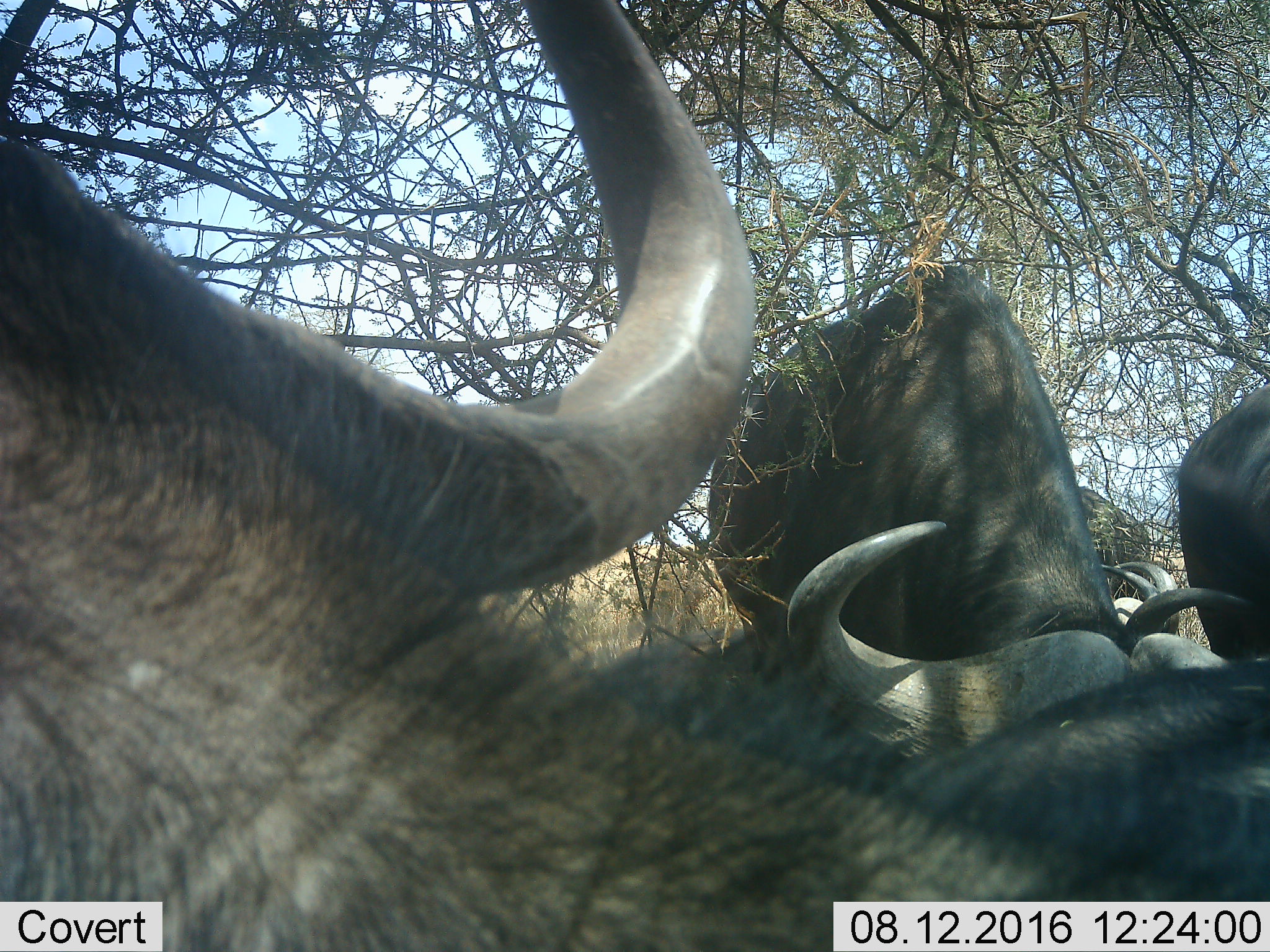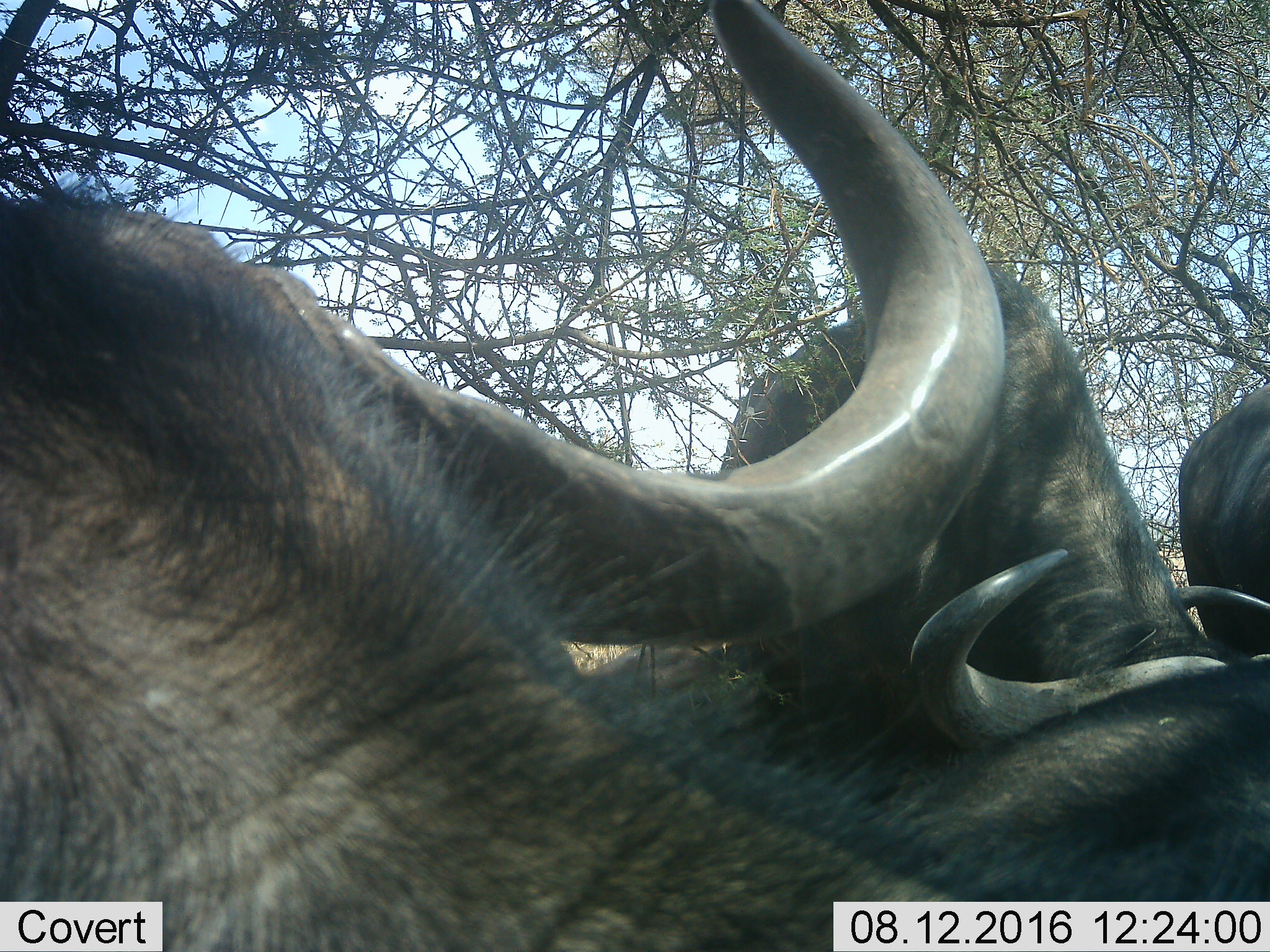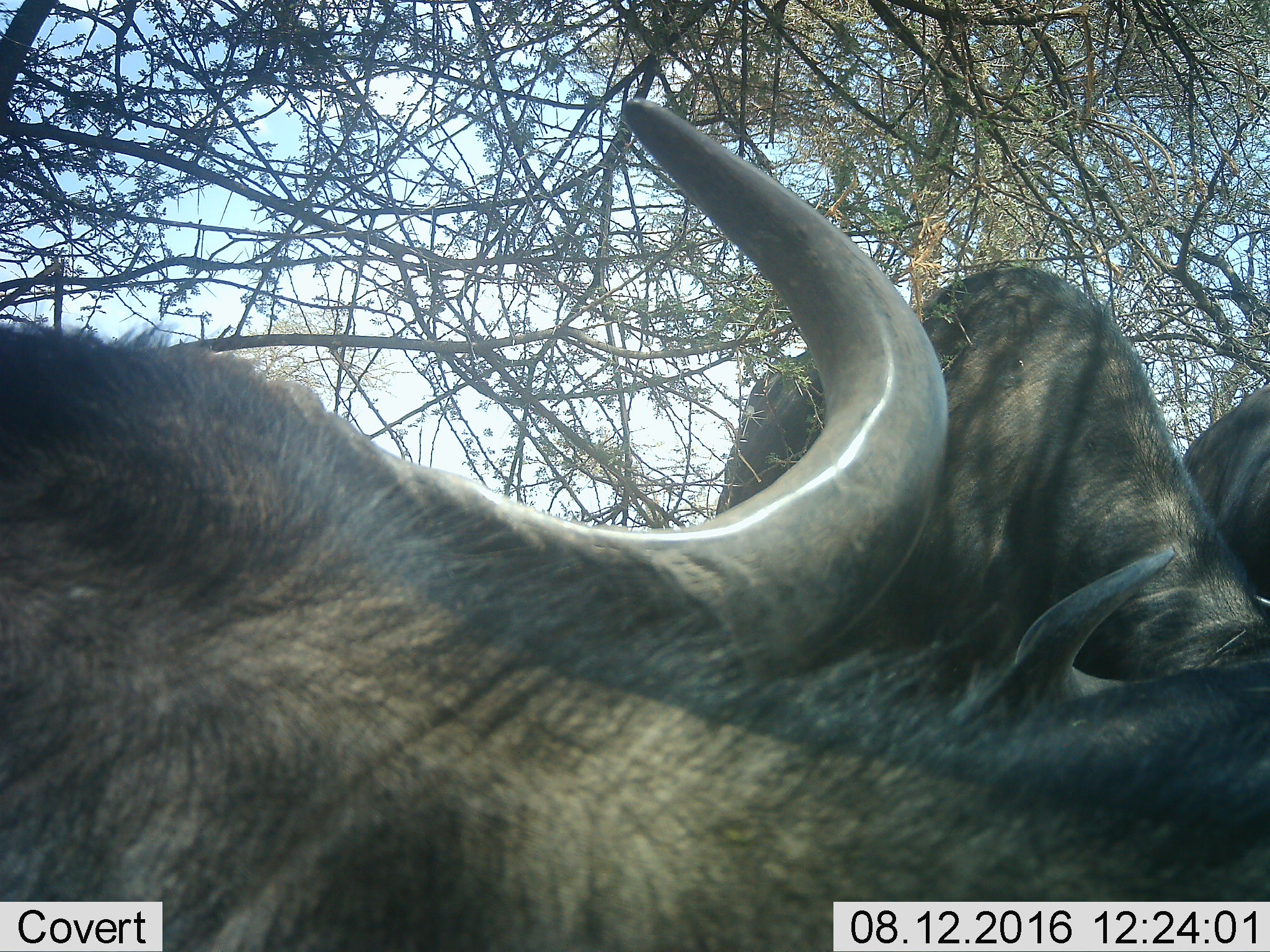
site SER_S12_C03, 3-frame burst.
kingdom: Animalia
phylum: Chordata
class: Mammalia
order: Artiodactyla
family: Bovidae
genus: Syncerus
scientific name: Syncerus caffer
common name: african buffalo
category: buffalo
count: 4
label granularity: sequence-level